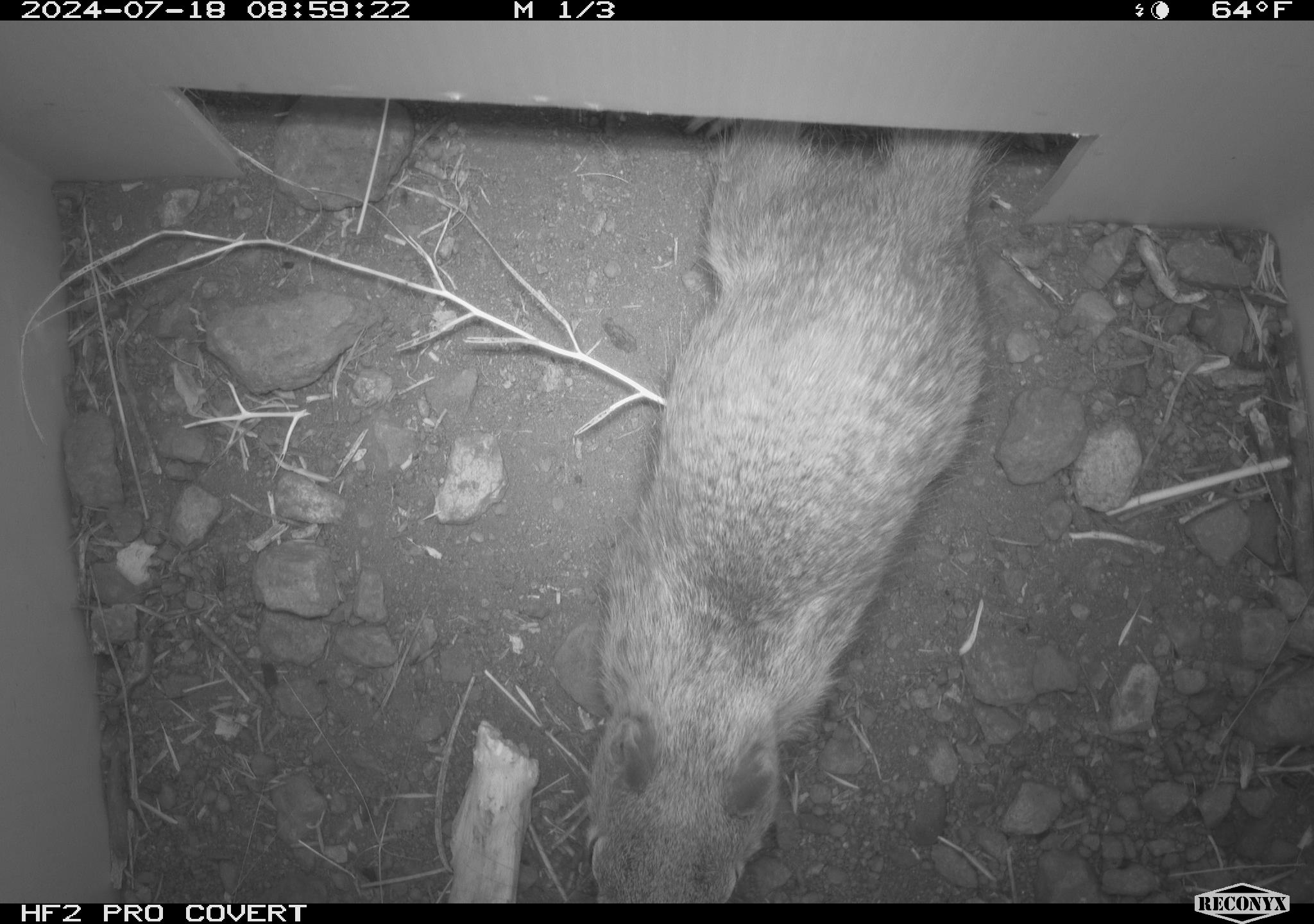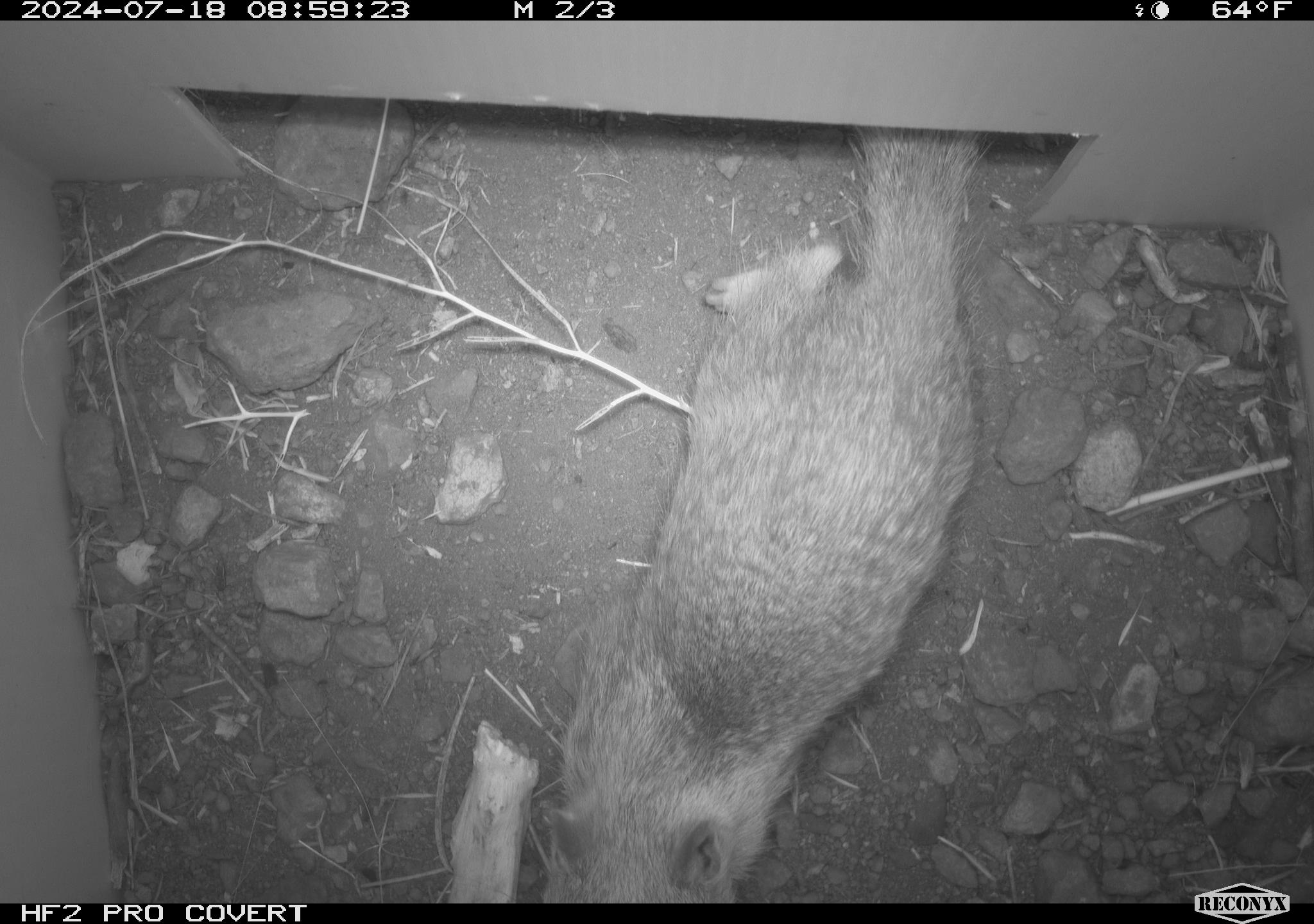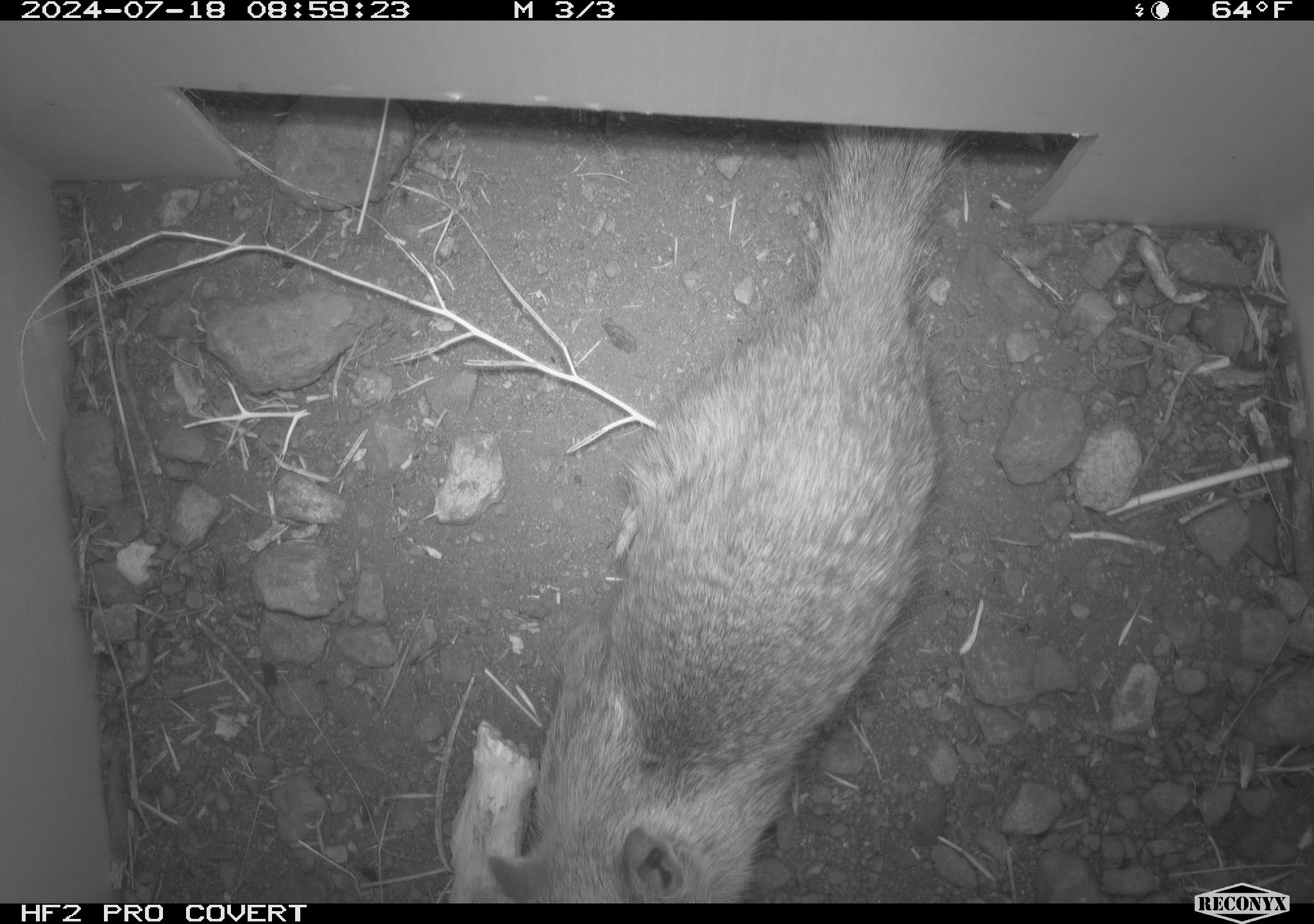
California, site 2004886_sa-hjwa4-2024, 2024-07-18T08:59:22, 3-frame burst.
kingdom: Animalia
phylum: Chordata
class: Mammalia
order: Rodentia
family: Sciuridae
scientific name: Sciuridae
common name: squirrels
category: sciuridae family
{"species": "sciuridae family (squirrels) (Sciuridae)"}